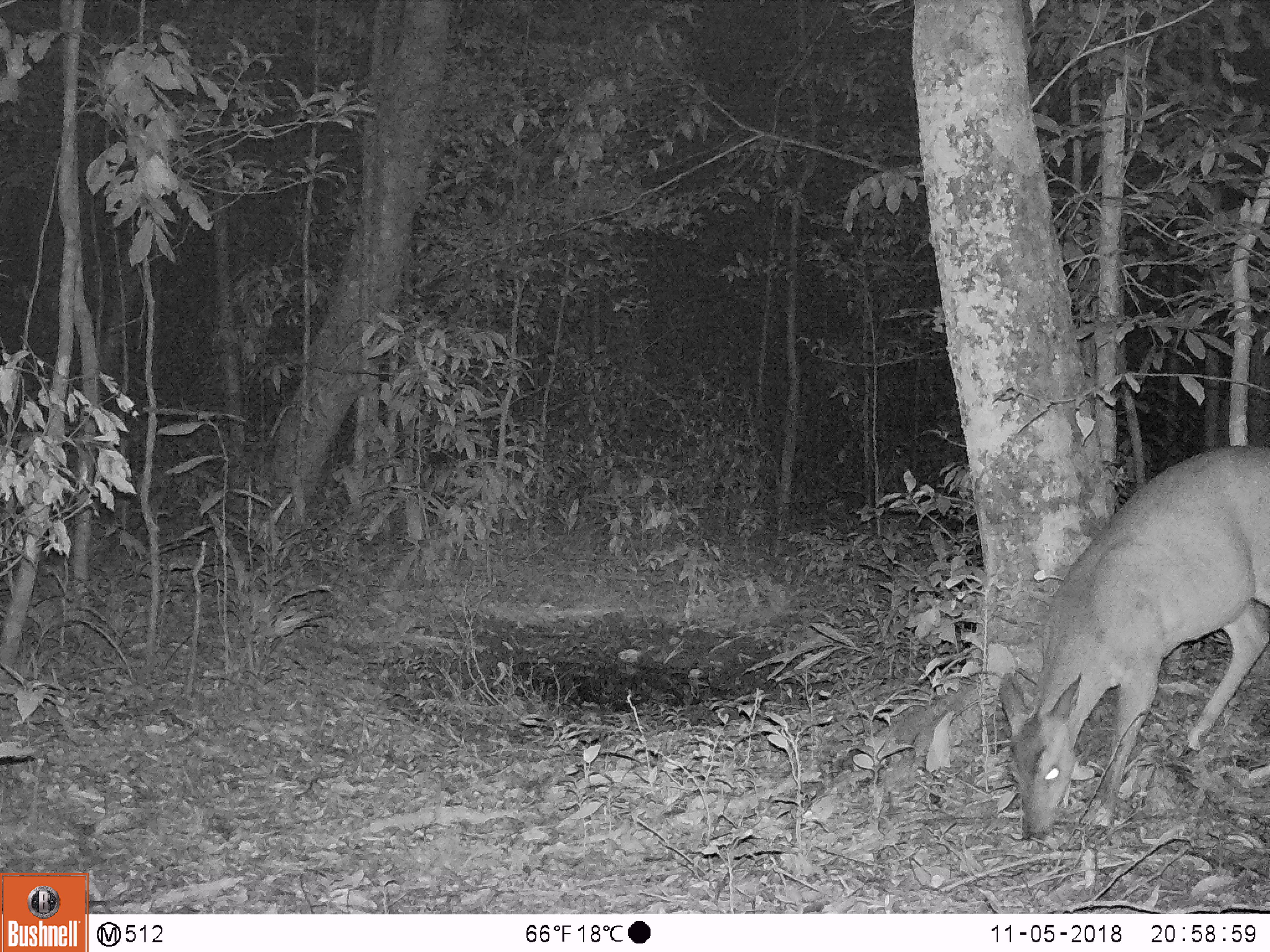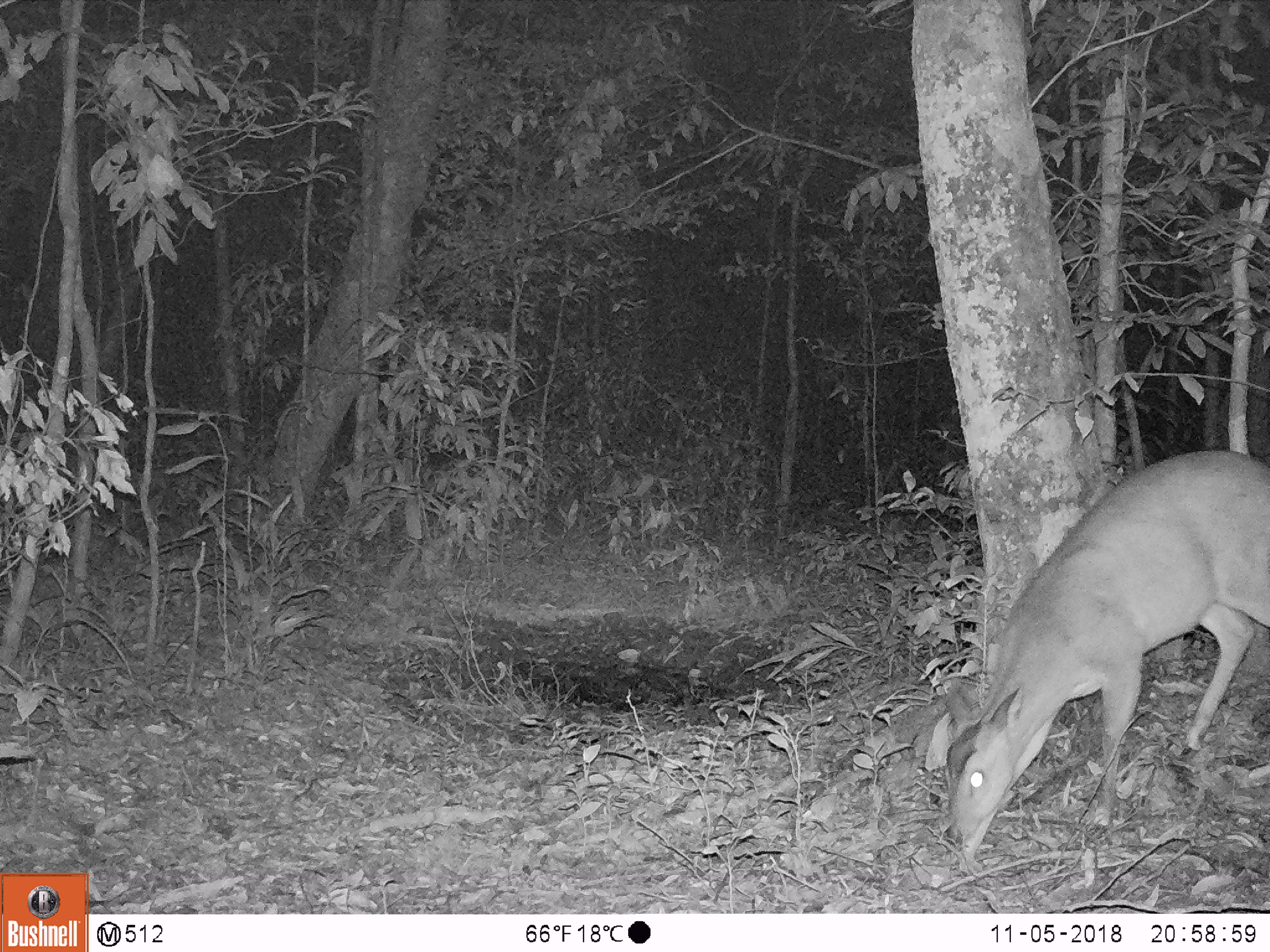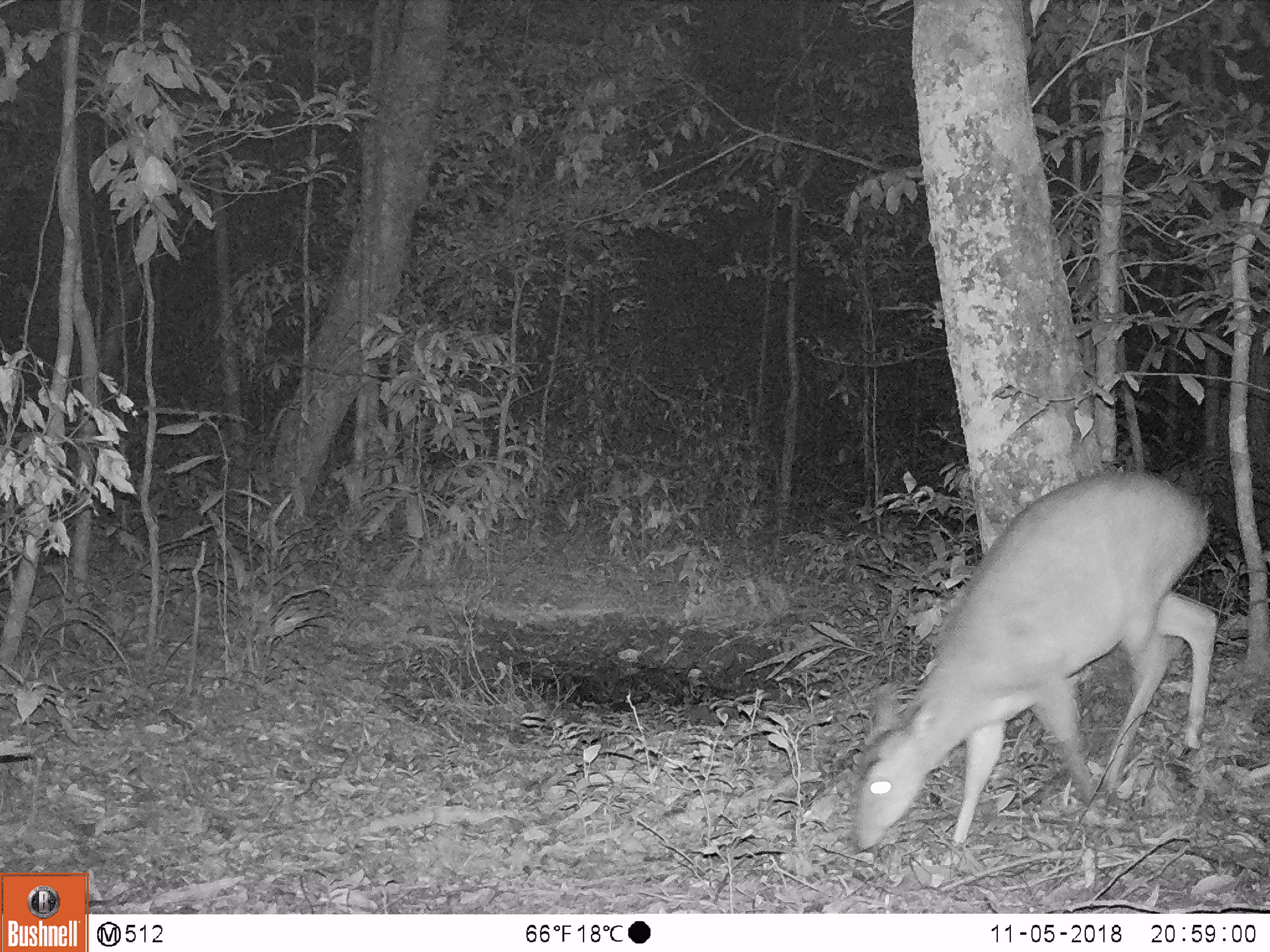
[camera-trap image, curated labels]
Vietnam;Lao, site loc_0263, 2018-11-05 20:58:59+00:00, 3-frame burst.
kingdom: Animalia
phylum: Chordata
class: Mammalia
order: Artiodactyla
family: Cervidae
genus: Muntiacus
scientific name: Muntiacus vuquangensis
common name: large-antlered muntjac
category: large antlered muntjac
Large antlered muntjac (large-antlered muntjac) (Muntiacus vuquangensis). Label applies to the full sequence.